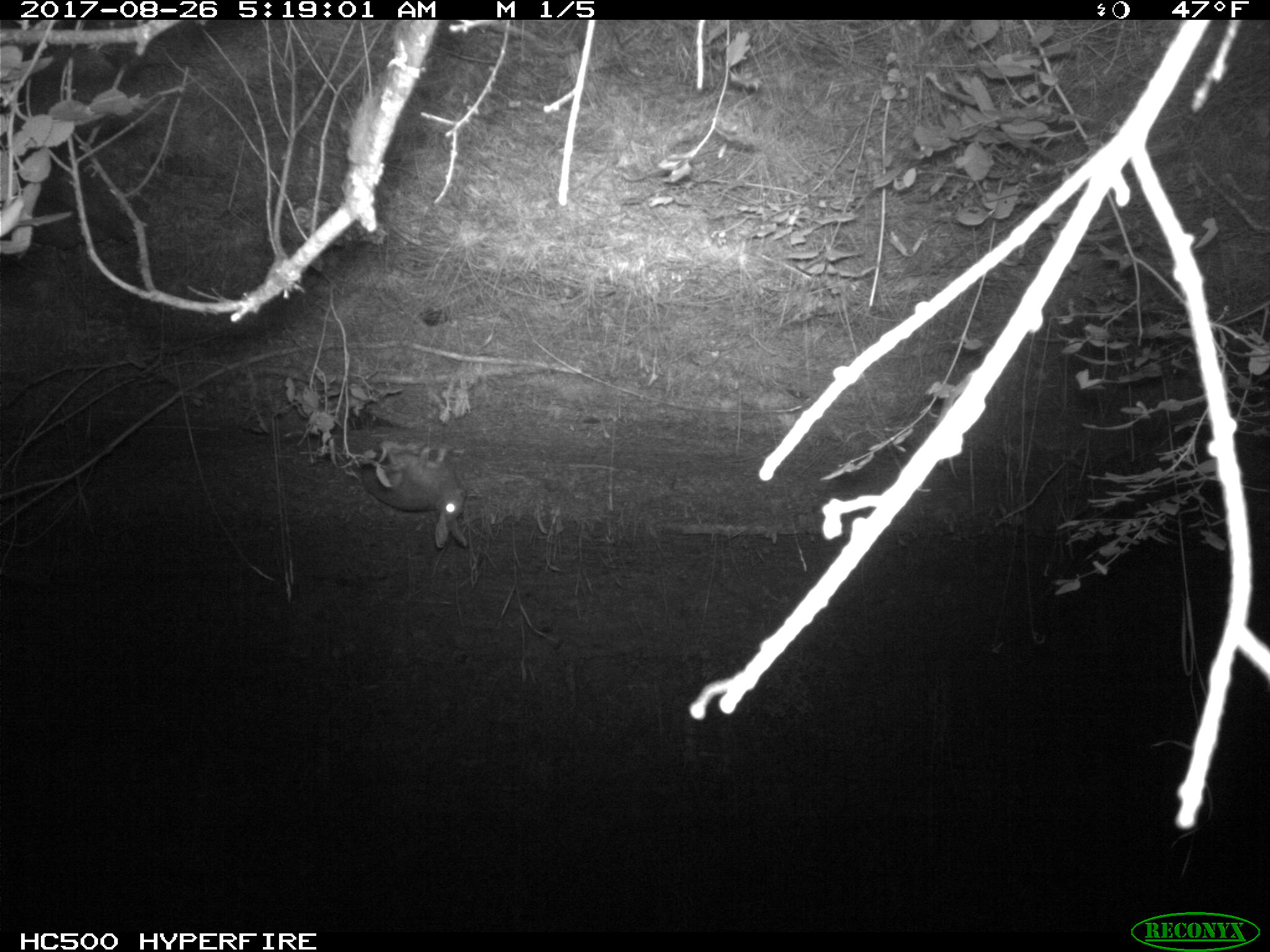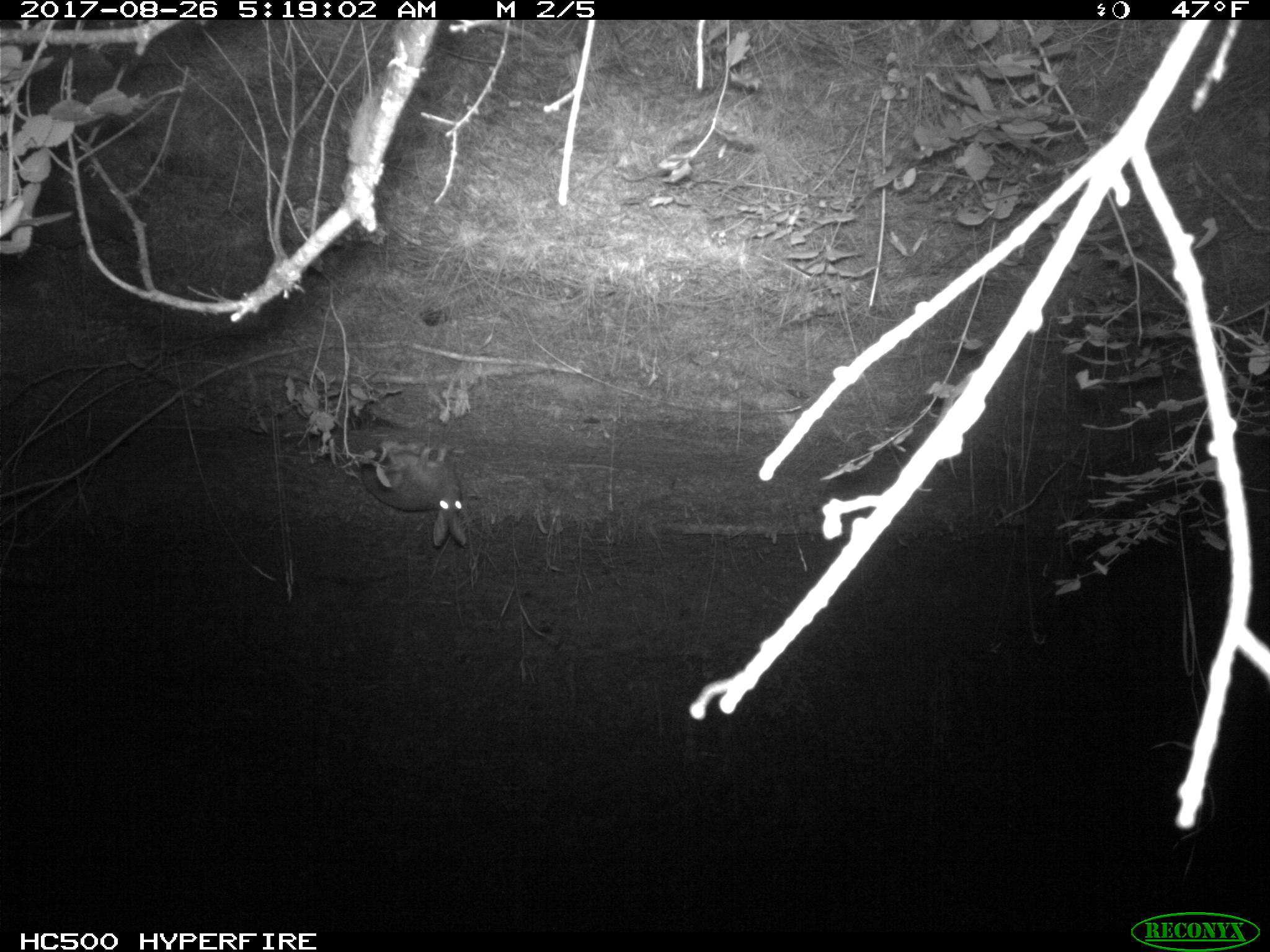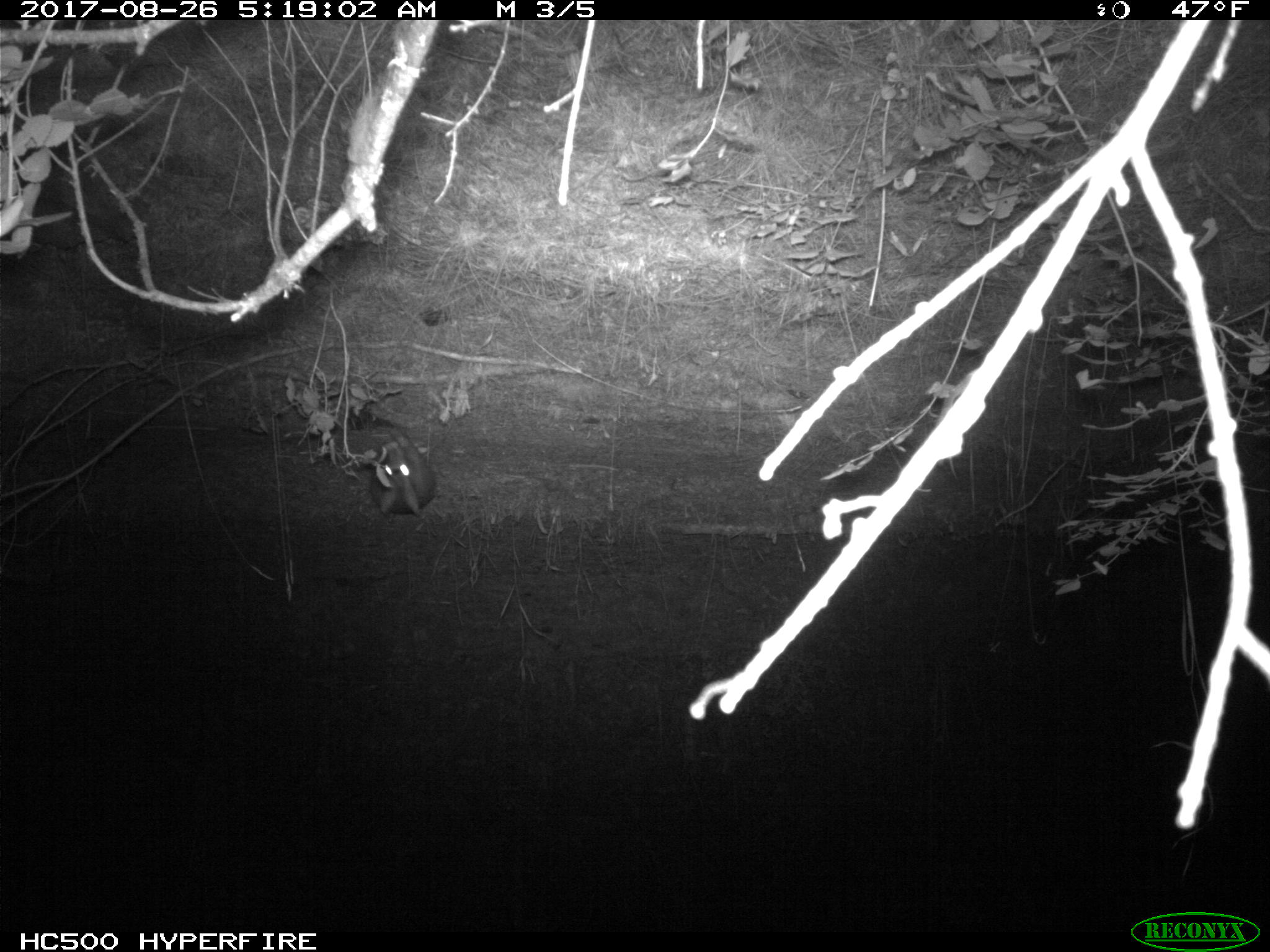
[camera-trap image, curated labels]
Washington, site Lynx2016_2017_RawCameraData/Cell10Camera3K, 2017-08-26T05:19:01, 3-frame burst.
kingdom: Animalia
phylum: Chordata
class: Mammalia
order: Lagomorpha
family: Leporidae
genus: Lepus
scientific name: Lepus americanus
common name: snowshoe hare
Lepus americanus (snowshoe hare). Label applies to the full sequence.